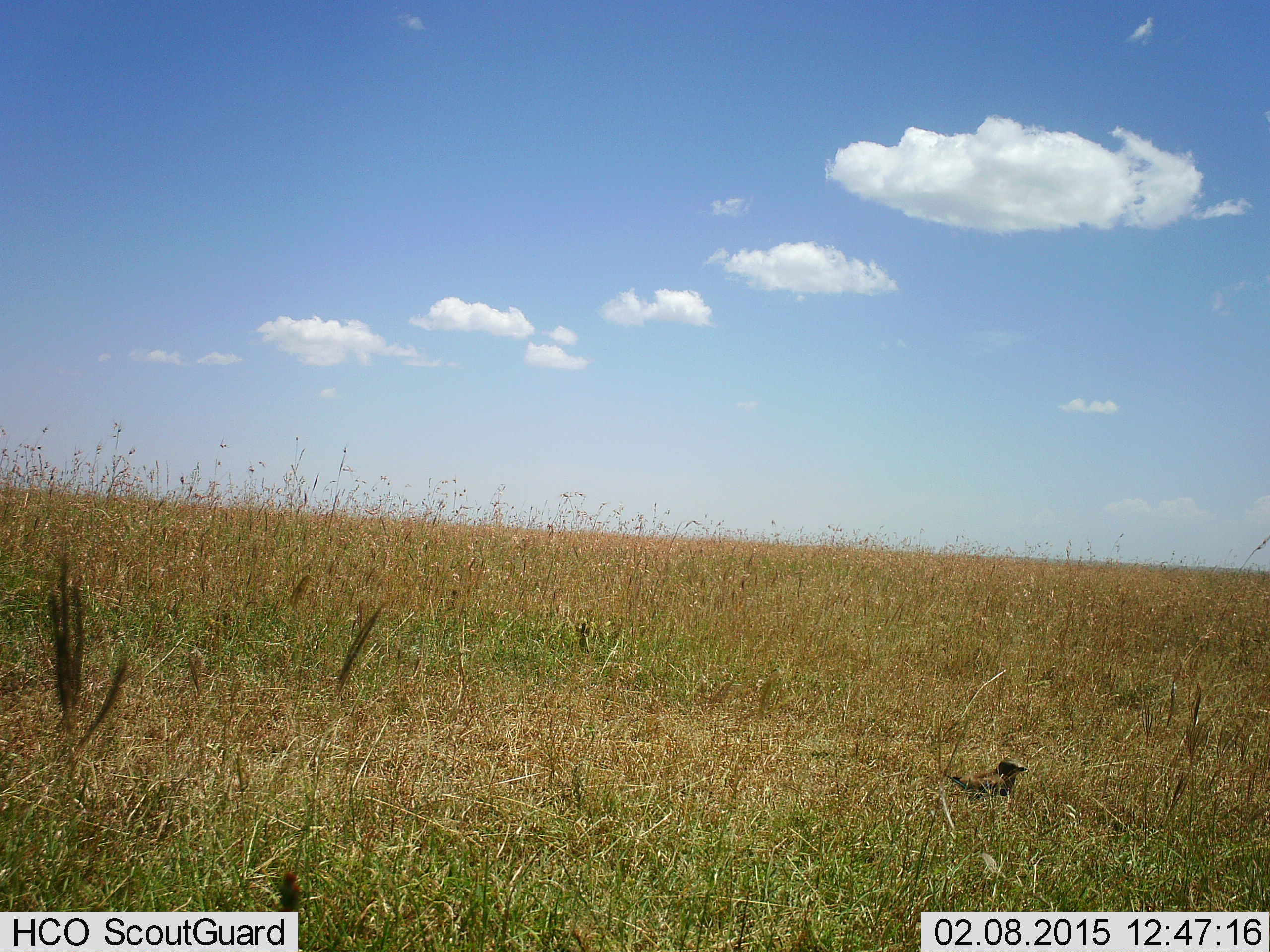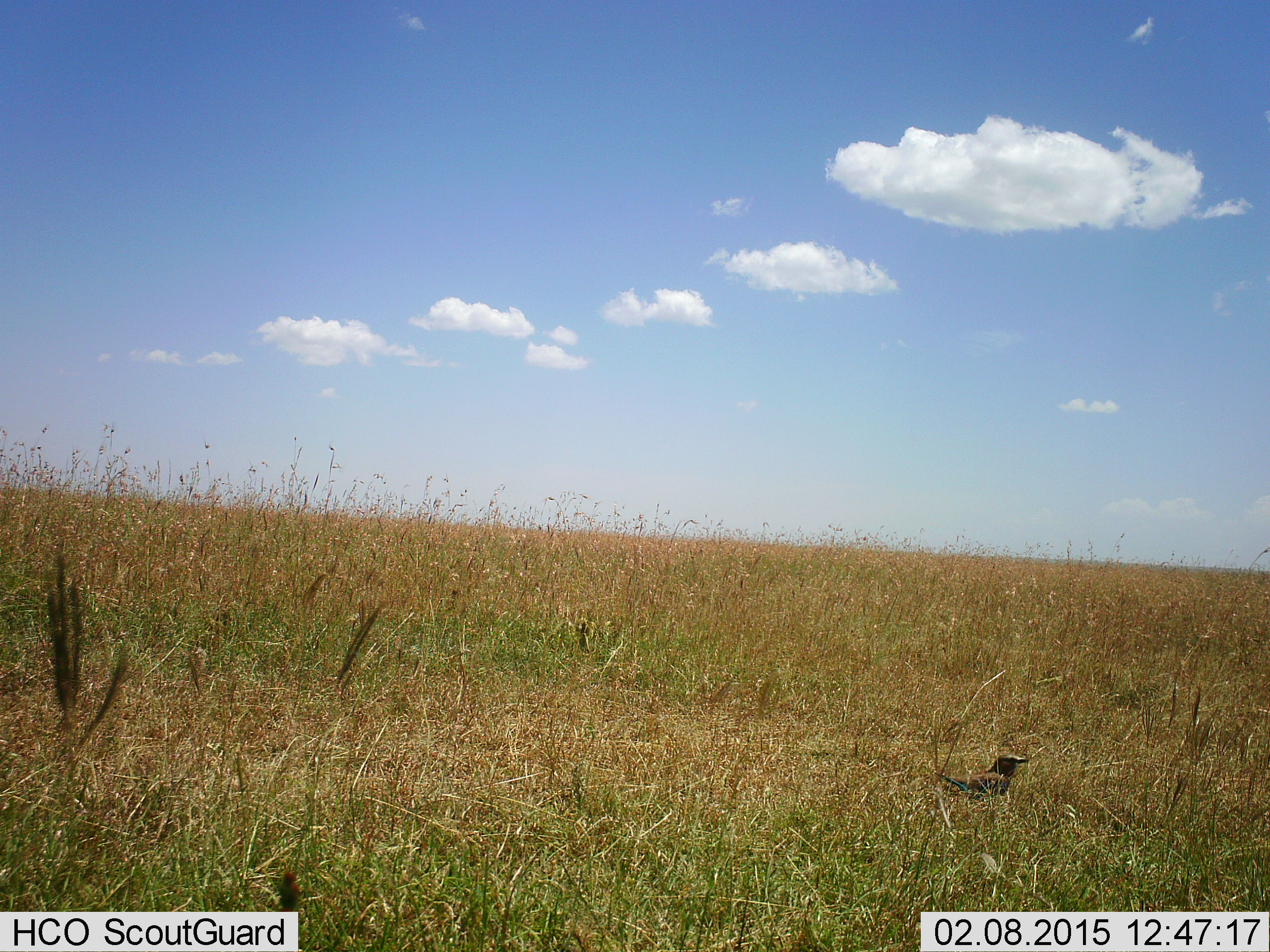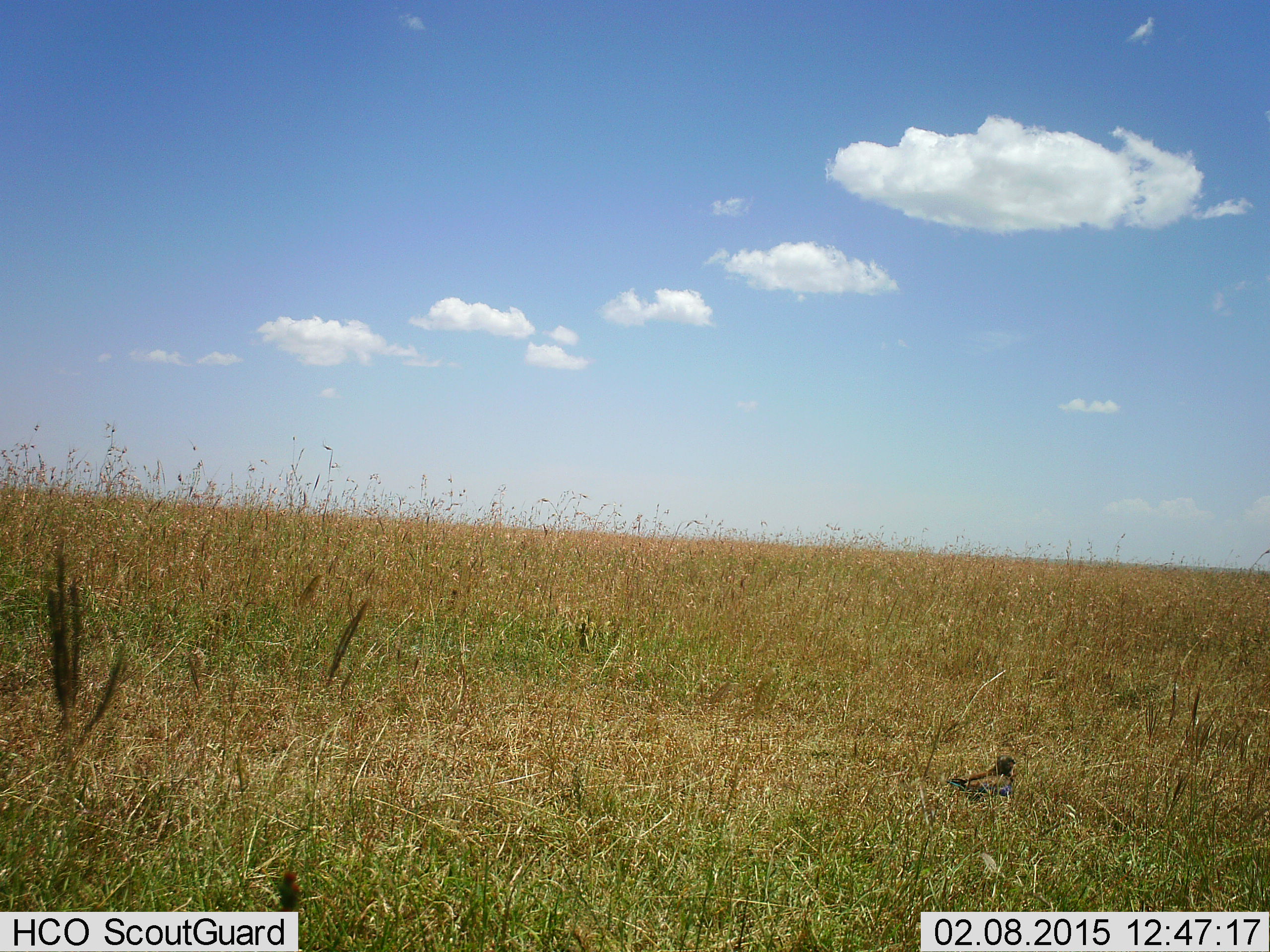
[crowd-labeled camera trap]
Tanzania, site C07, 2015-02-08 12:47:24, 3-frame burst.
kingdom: Animalia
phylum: Chordata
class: Aves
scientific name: Aves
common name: bird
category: otherbird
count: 1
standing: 80%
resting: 0%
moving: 10%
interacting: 0%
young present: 0%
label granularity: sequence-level